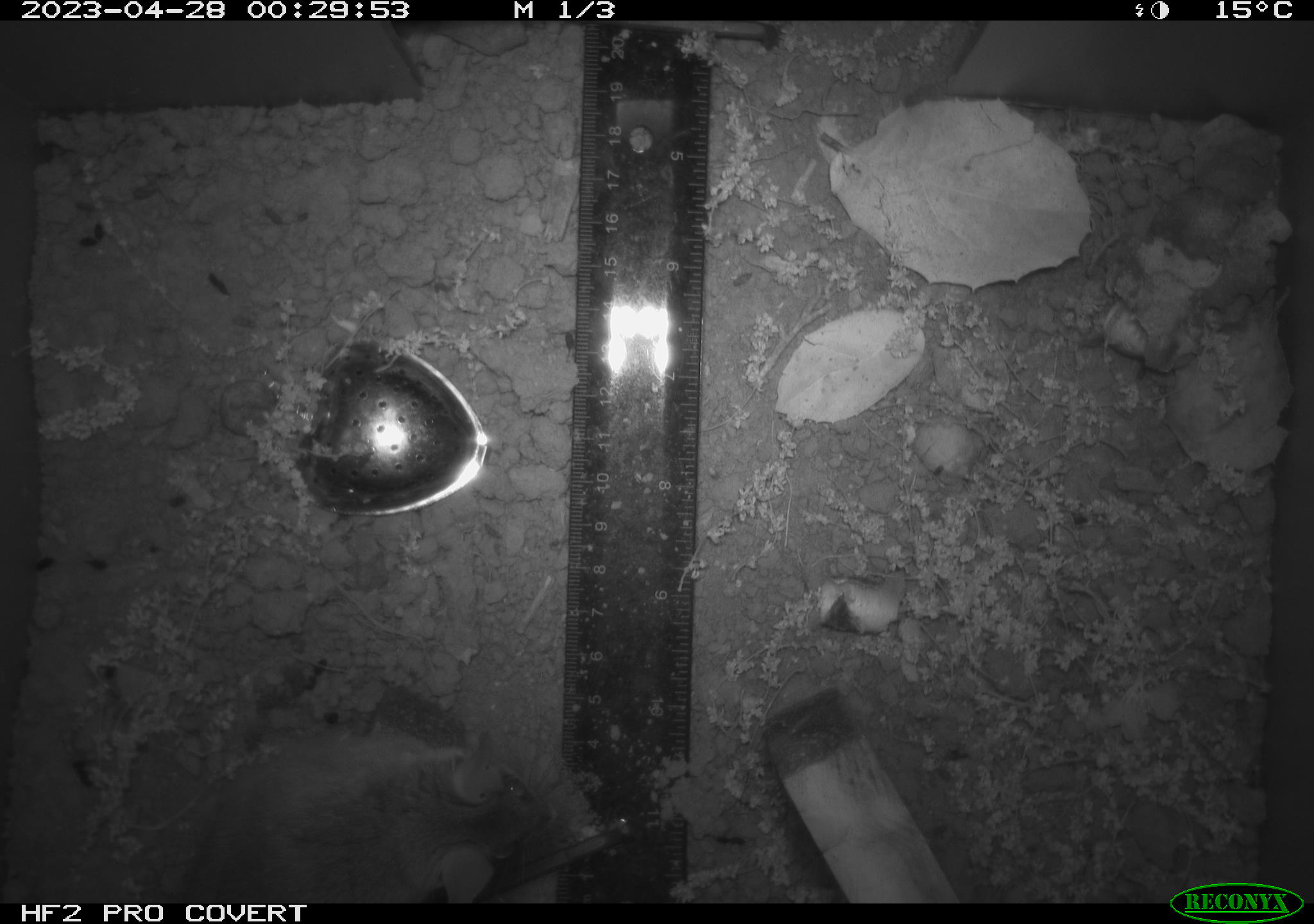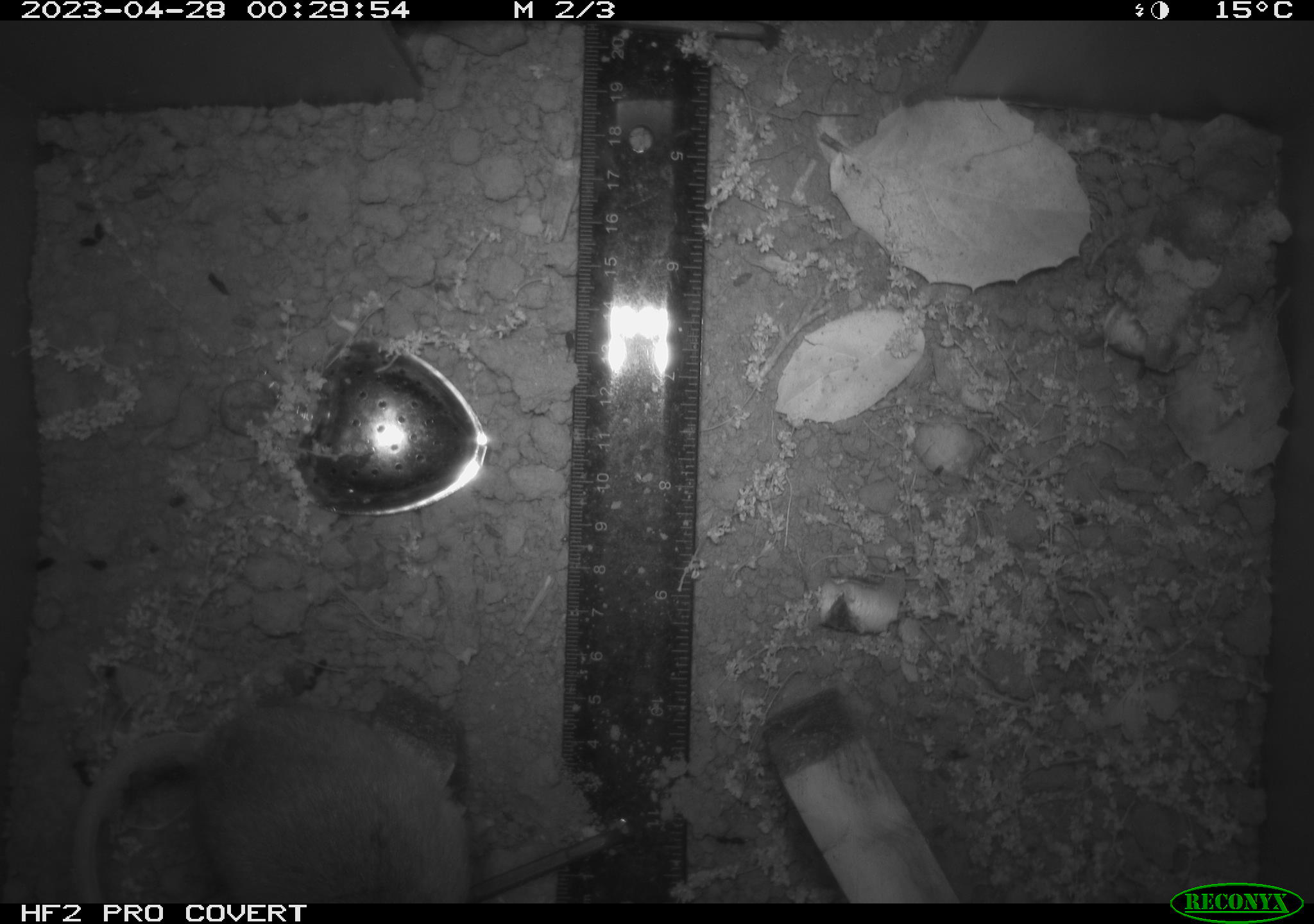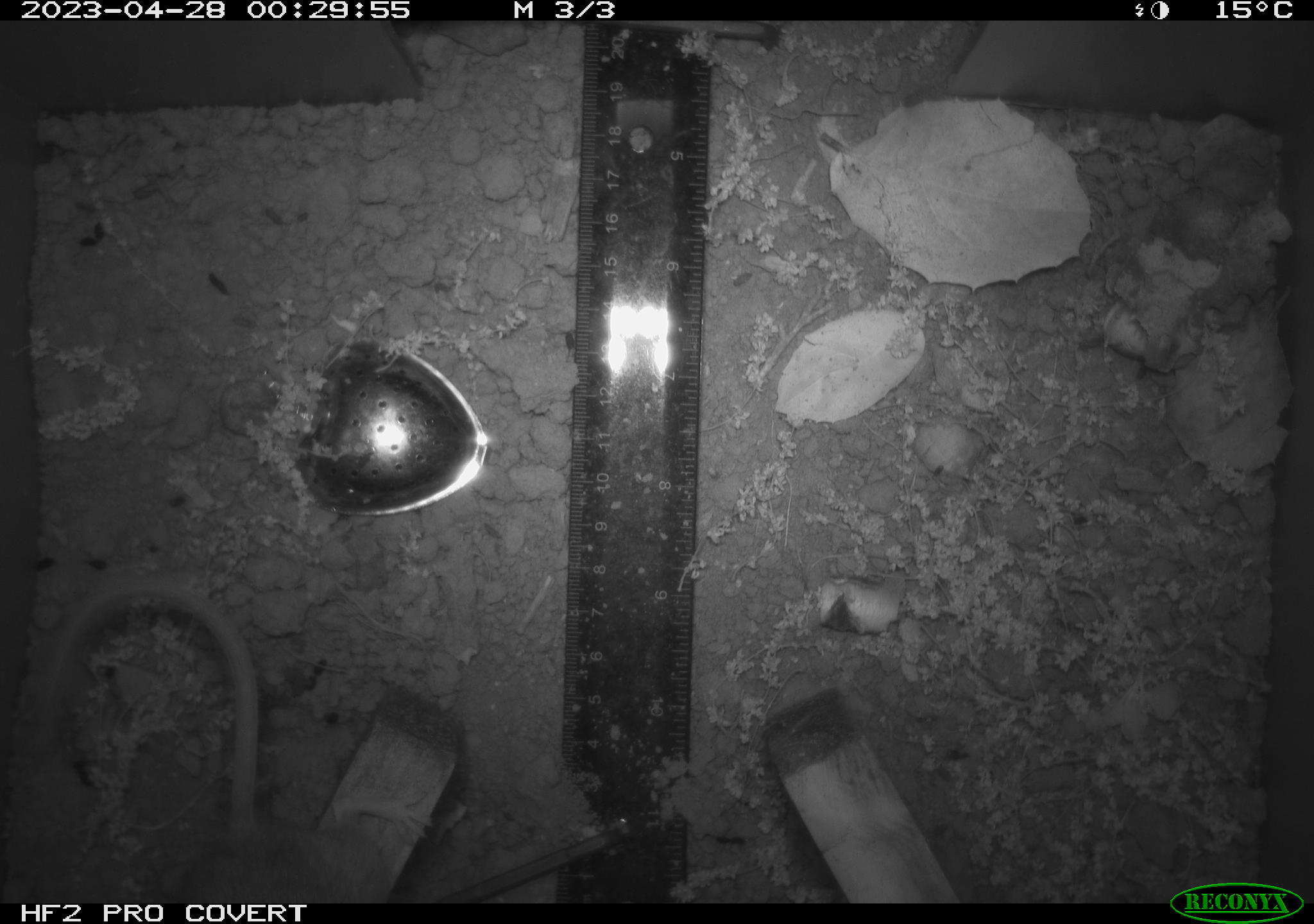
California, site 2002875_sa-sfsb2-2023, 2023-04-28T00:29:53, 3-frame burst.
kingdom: Animalia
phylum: Chordata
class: Mammalia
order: Rodentia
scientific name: Rodentia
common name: mouse species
Mouse species (Rodentia).